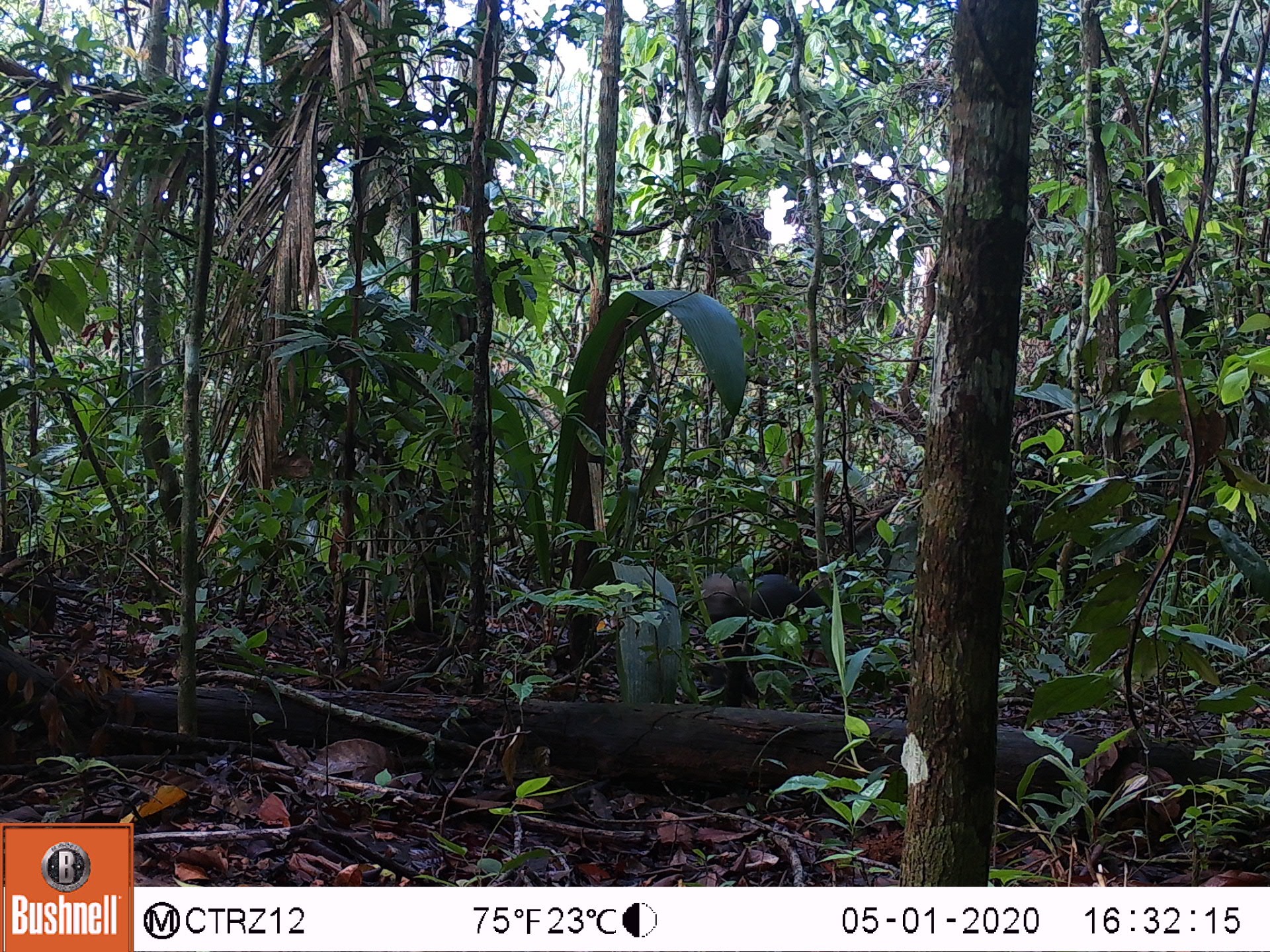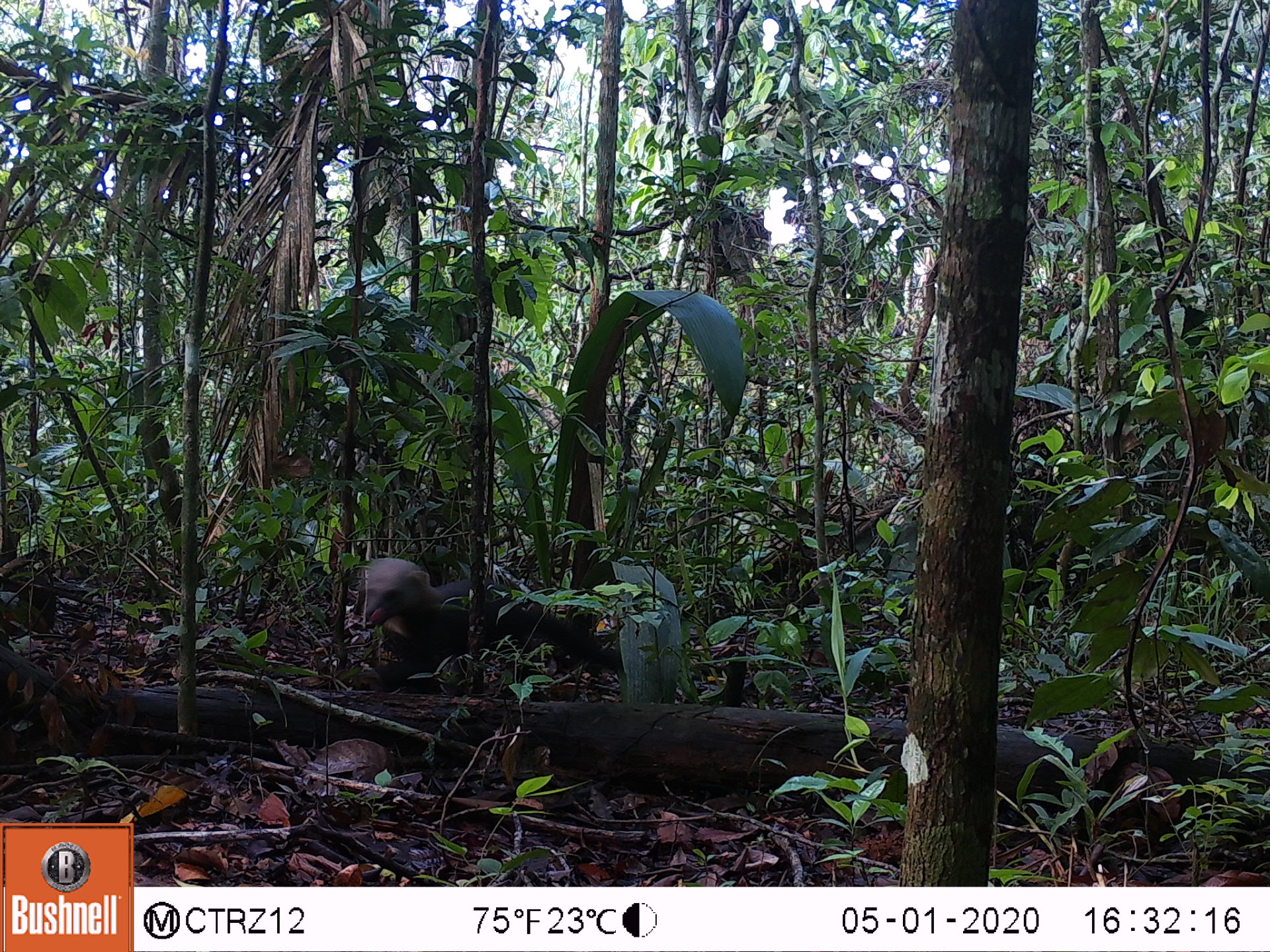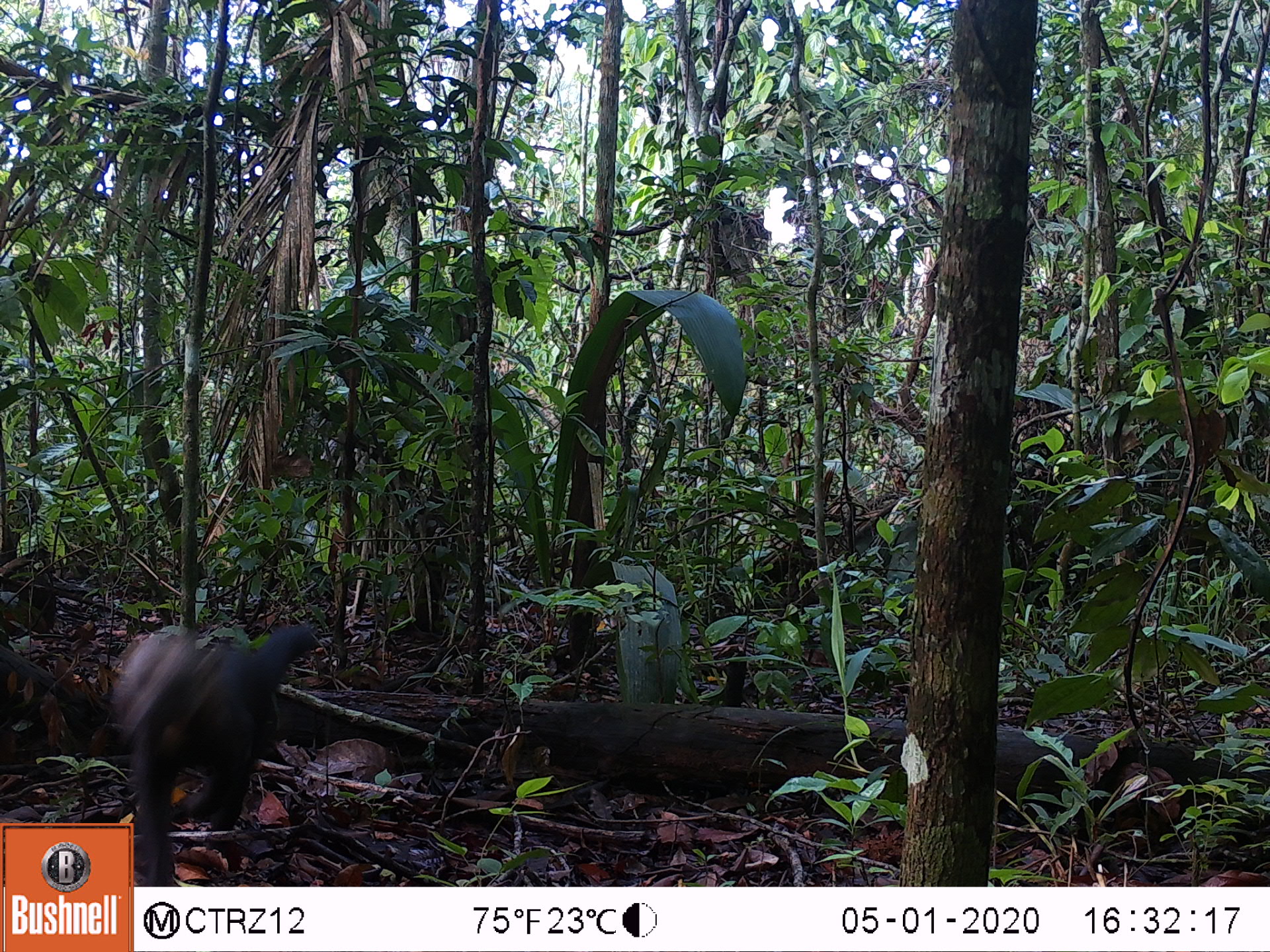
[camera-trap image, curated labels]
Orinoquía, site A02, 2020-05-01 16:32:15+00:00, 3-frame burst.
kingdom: Animalia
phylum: Chordata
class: Mammalia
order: Carnivora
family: Mustelidae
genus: Eira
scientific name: Eira barbara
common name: tayra